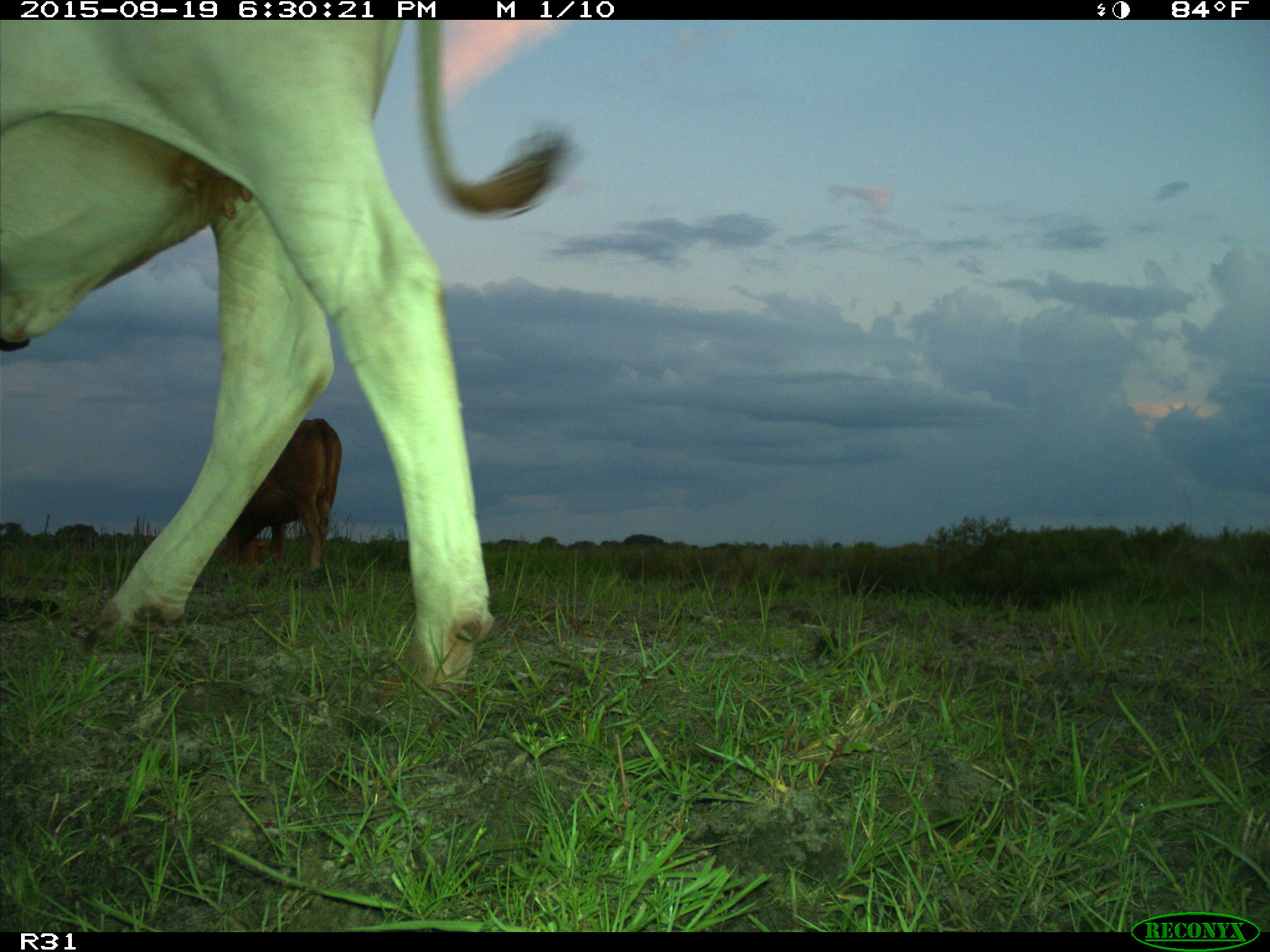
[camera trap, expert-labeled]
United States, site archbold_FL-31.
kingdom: Animalia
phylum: Chordata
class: Mammalia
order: Artiodactyla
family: Bovidae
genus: Bos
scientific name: Bos taurus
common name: domestic cow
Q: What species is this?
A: Bos taurus (domestic cow).